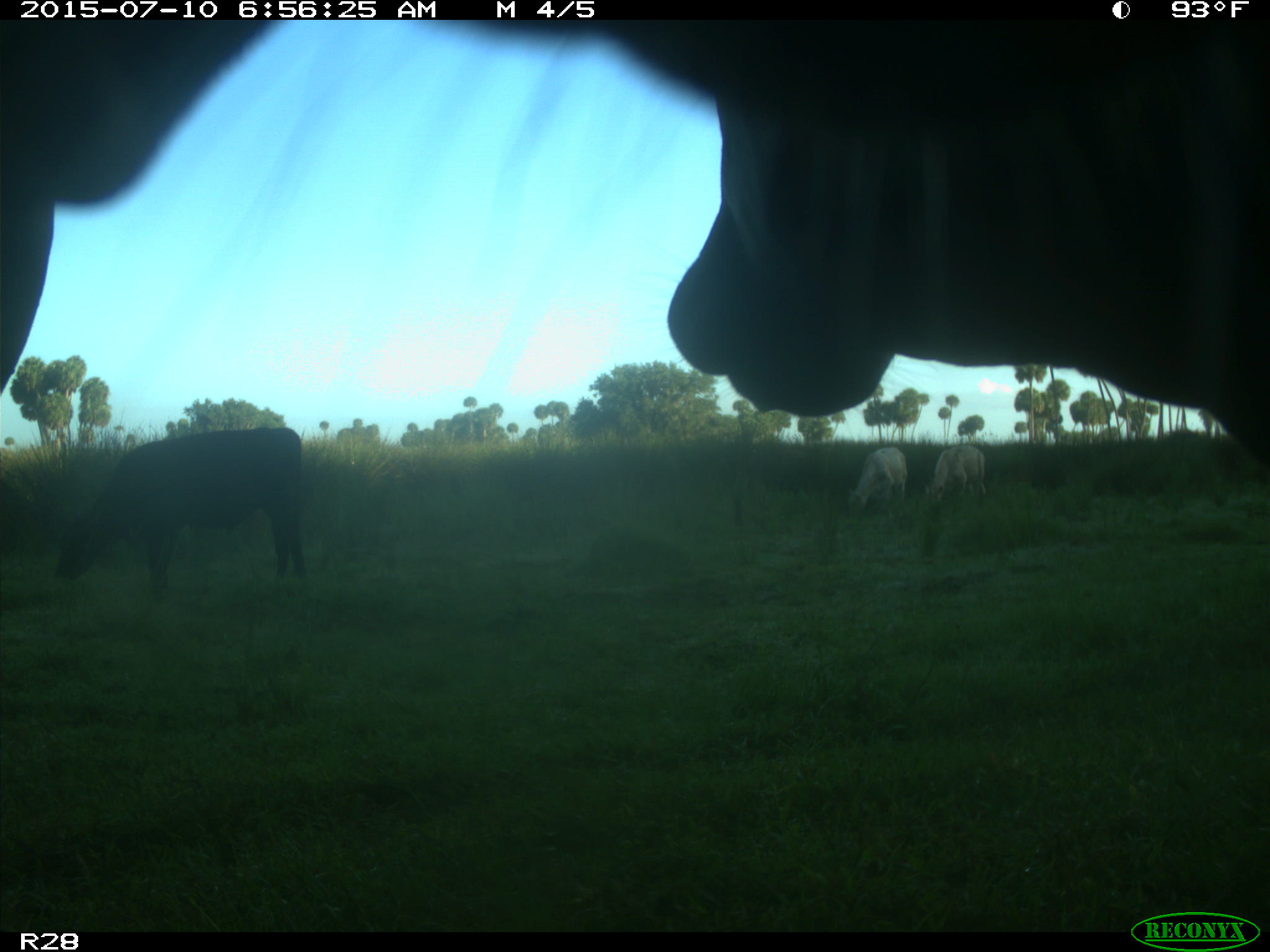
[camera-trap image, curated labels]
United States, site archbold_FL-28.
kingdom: Animalia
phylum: Chordata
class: Mammalia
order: Artiodactyla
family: Bovidae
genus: Bos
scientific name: Bos taurus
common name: domestic cow